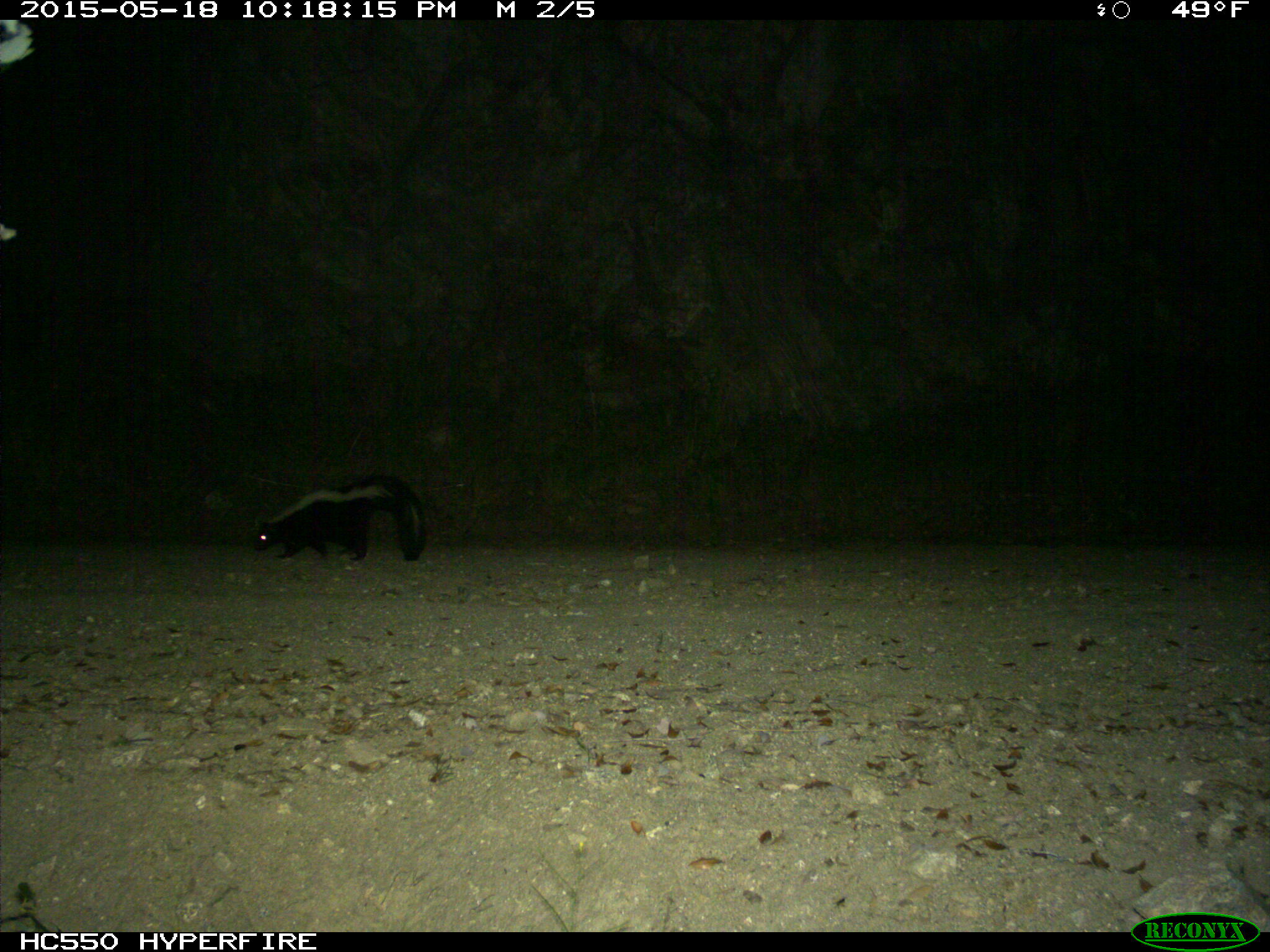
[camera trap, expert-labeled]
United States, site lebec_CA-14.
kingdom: Animalia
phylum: Chordata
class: Mammalia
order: Carnivora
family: Mephitidae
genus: Mephitis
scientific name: Mephitis mephitis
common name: striped skunk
Mephitis mephitis (striped skunk).